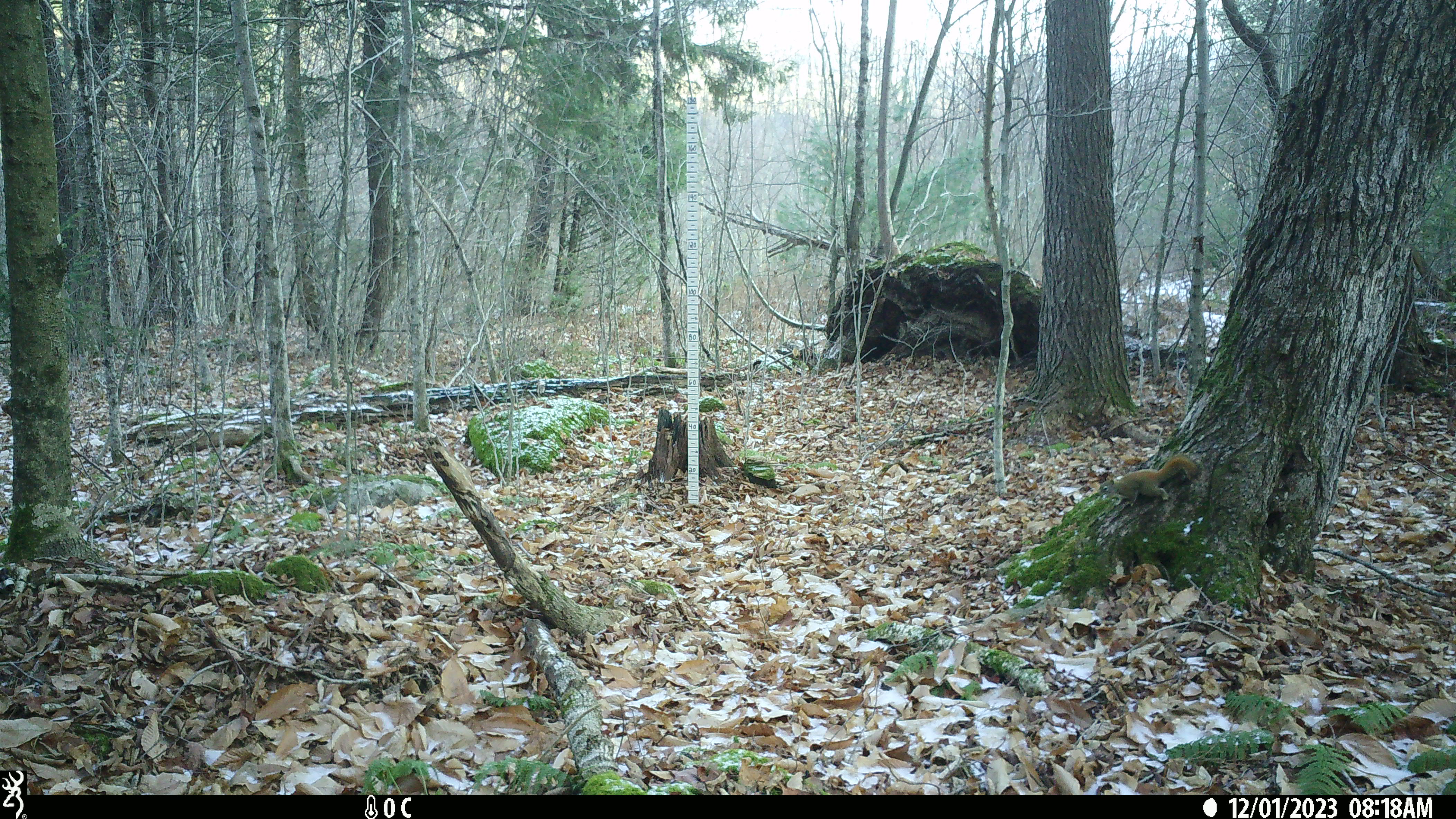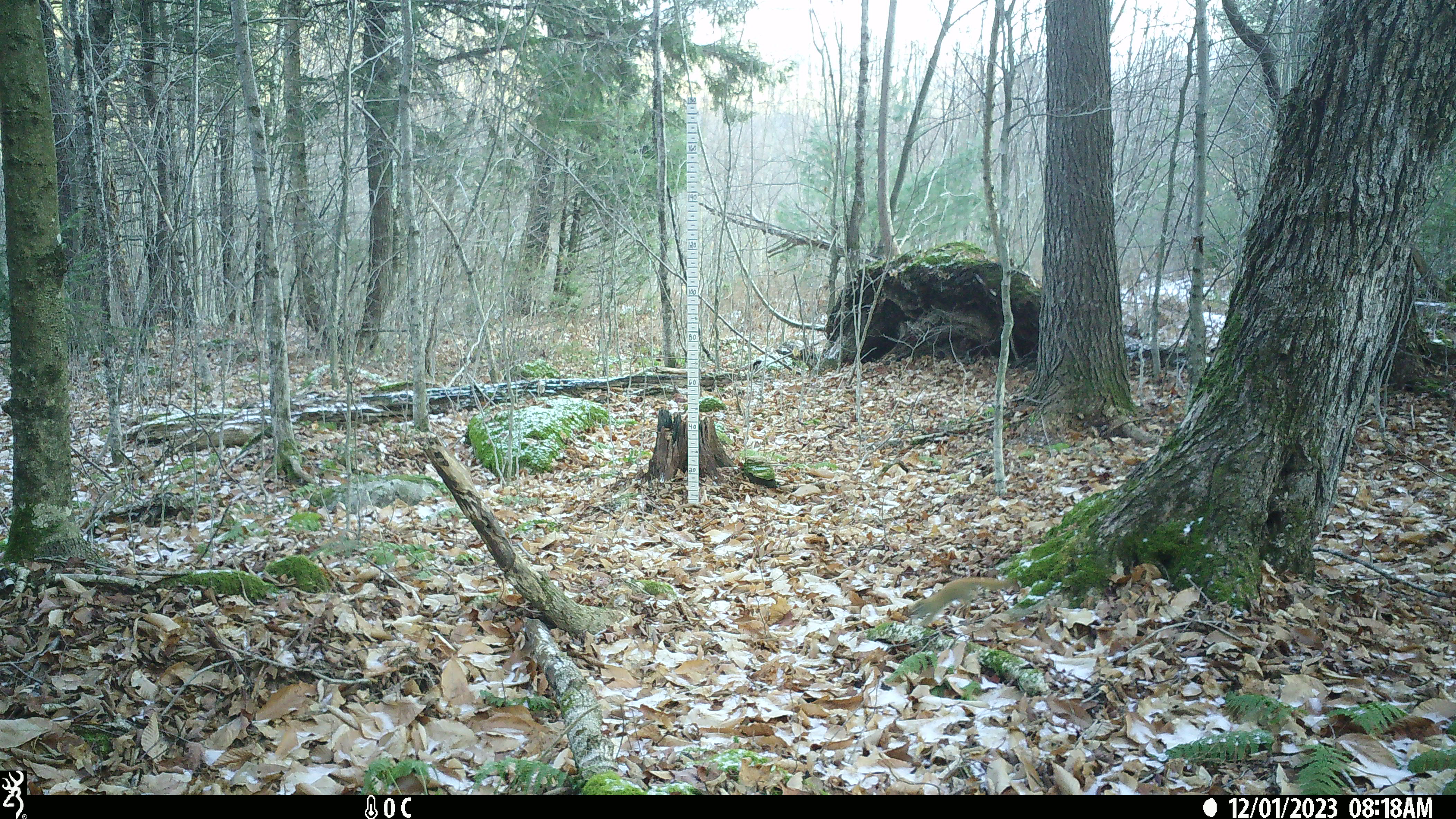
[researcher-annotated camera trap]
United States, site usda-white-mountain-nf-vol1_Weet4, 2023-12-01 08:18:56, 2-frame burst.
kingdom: Animalia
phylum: Chordata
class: Mammalia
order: Rodentia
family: Sciuridae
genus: Tamiasciurus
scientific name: Tamiasciurus hudsonicus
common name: red squirrel